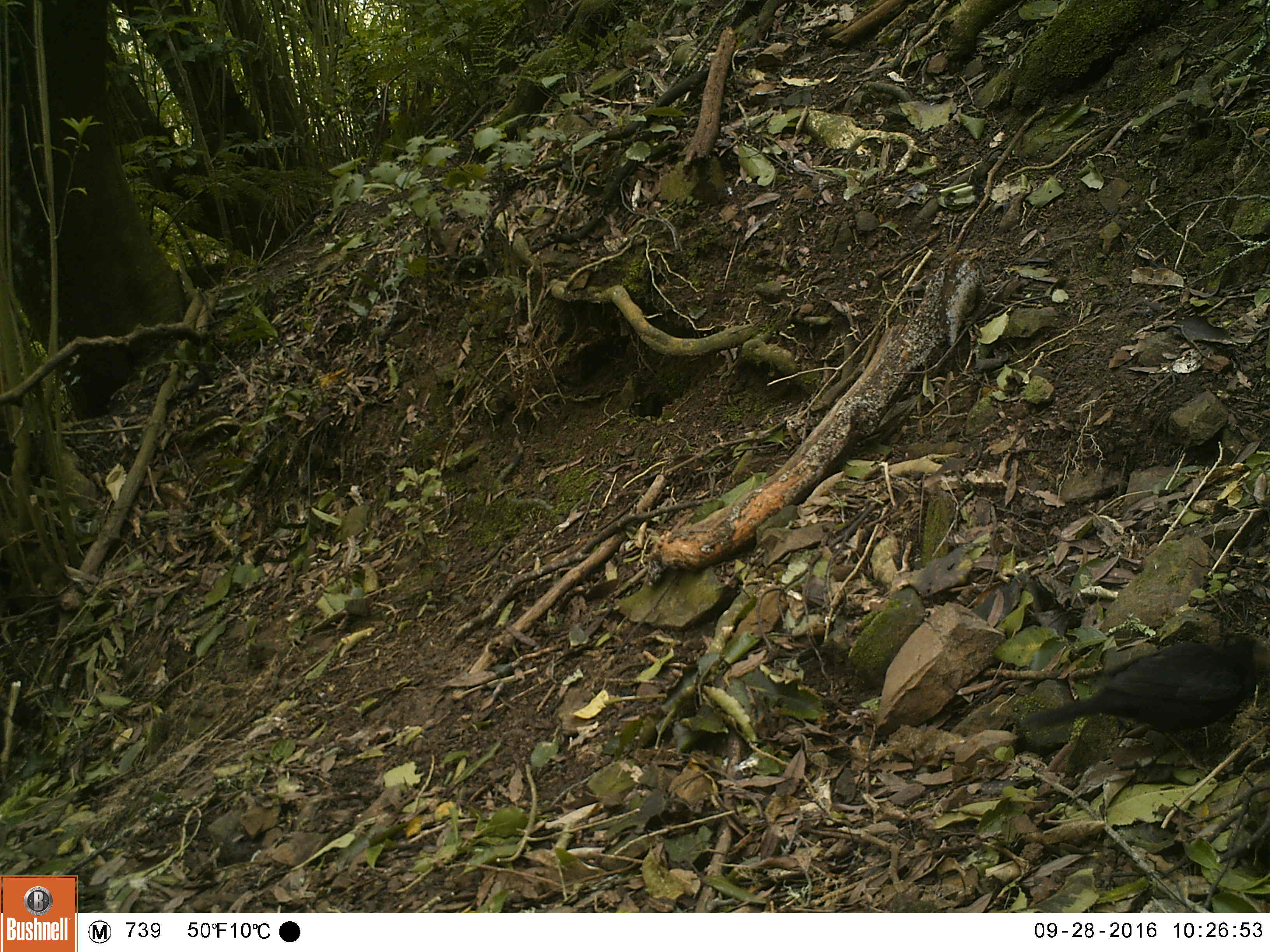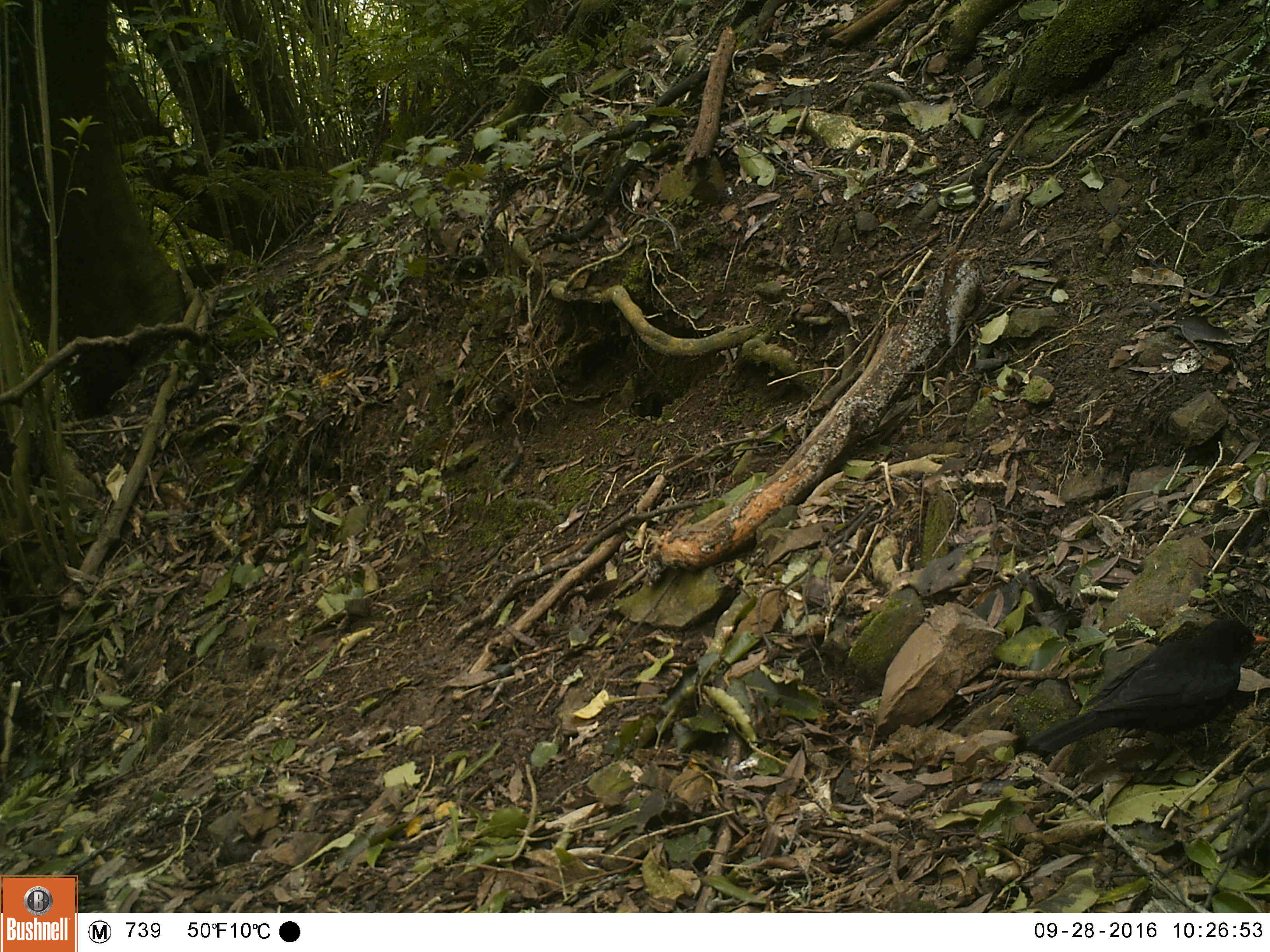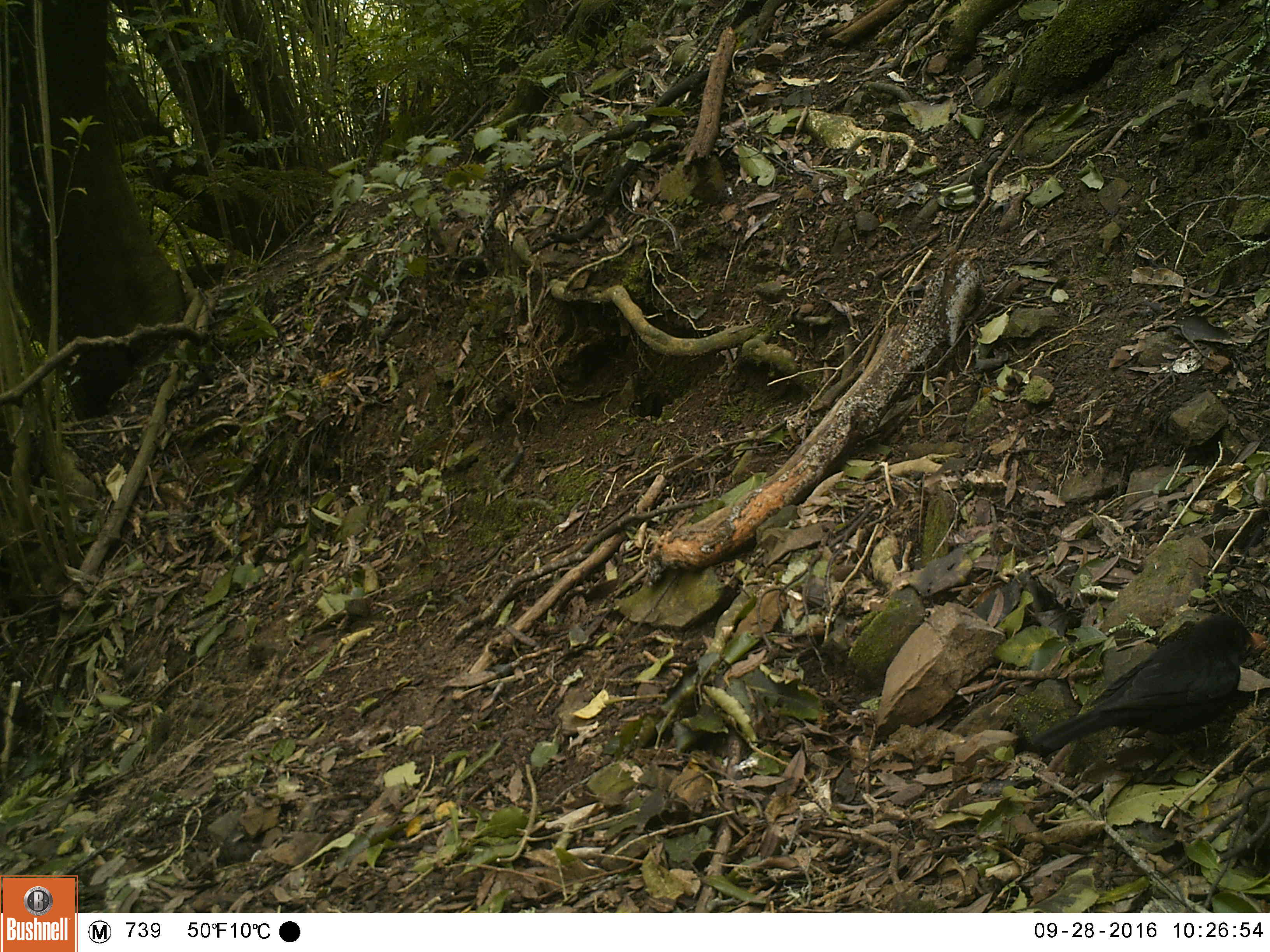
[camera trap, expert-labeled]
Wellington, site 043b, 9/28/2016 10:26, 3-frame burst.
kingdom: Animalia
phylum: Chordata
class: Aves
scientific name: Aves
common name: bird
Bird (Aves).